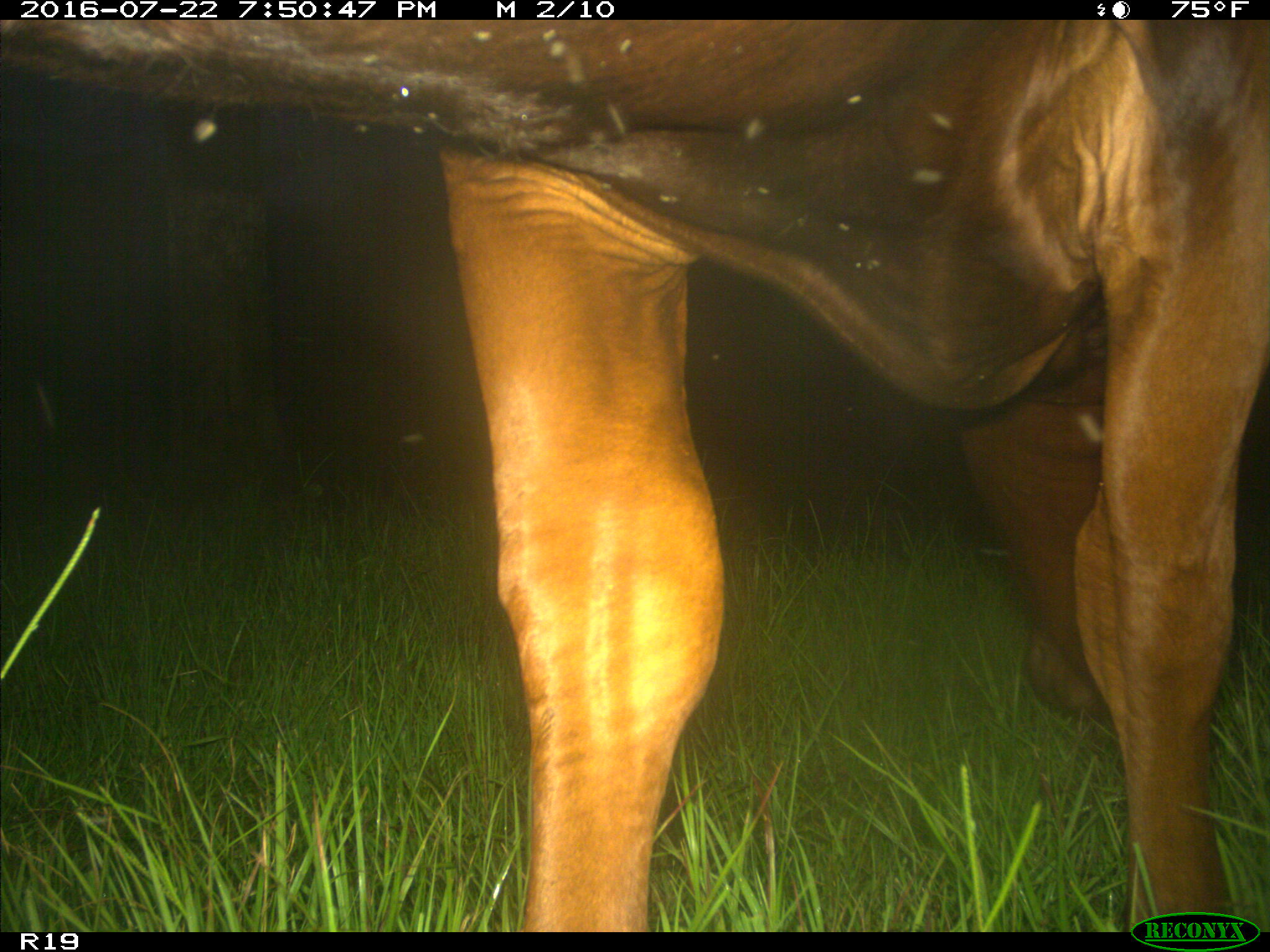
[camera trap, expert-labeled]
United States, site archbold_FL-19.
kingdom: Animalia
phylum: Chordata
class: Mammalia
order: Artiodactyla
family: Bovidae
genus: Bos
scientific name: Bos taurus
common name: domestic cow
Bos taurus (domestic cow).